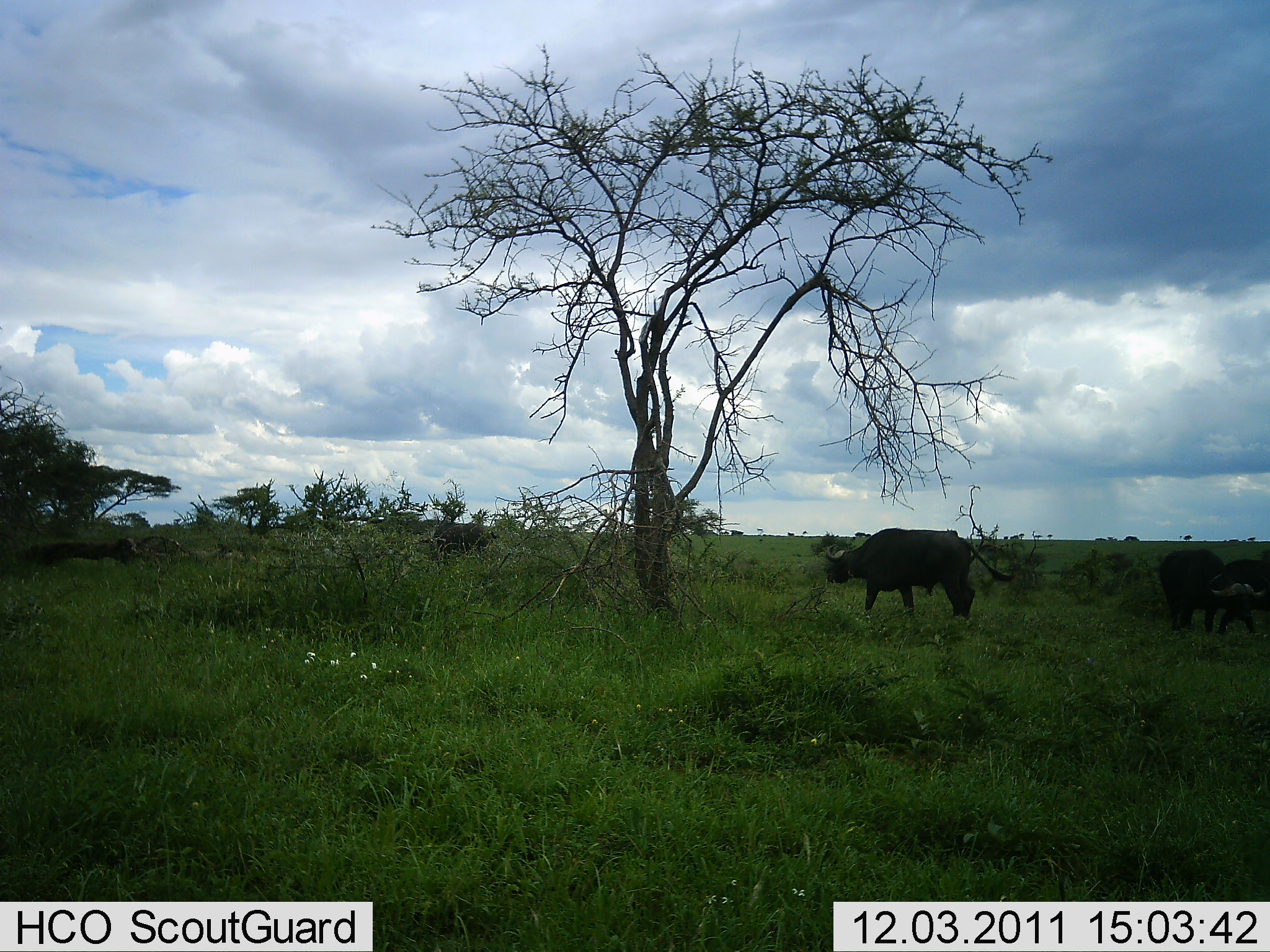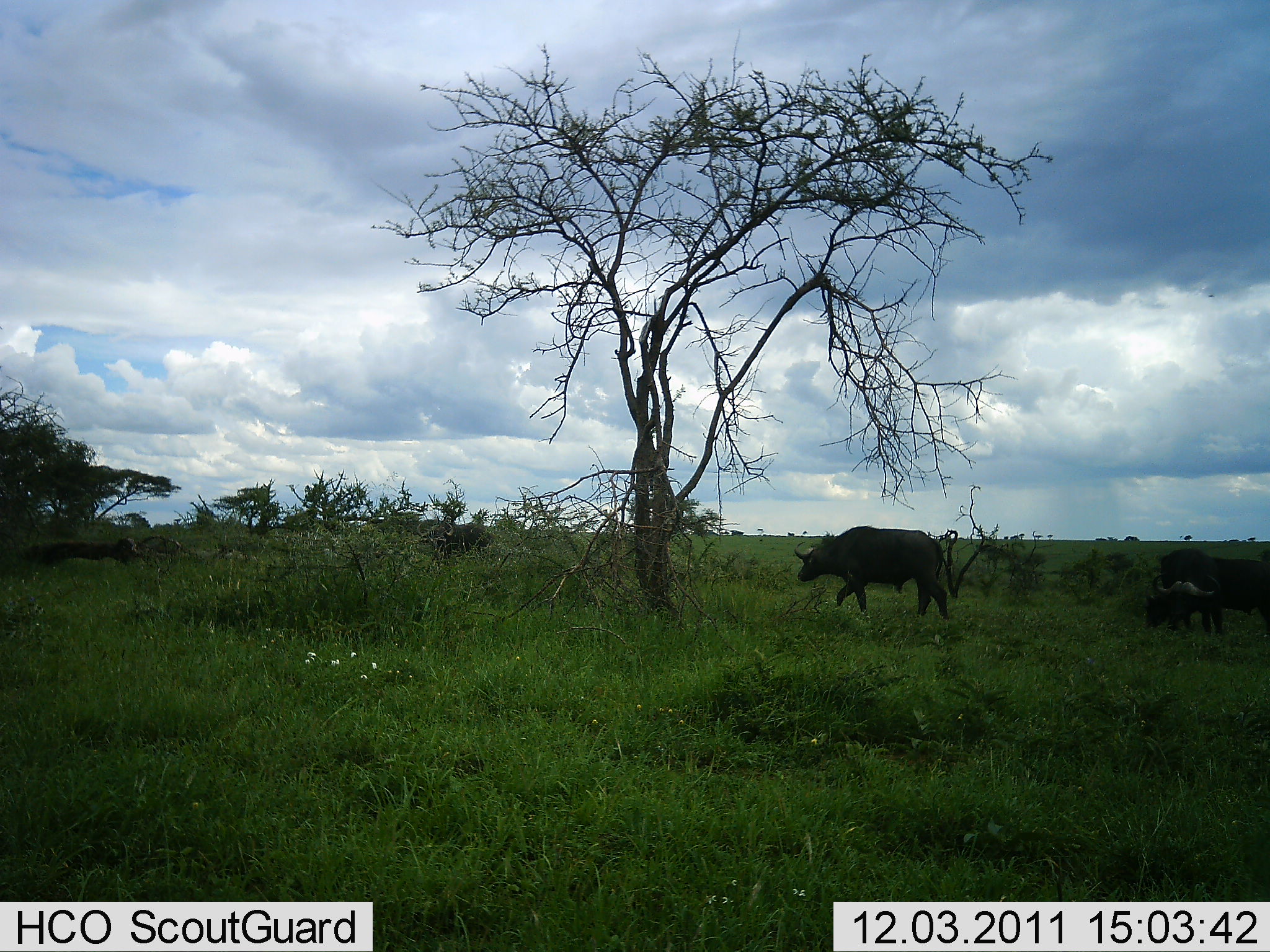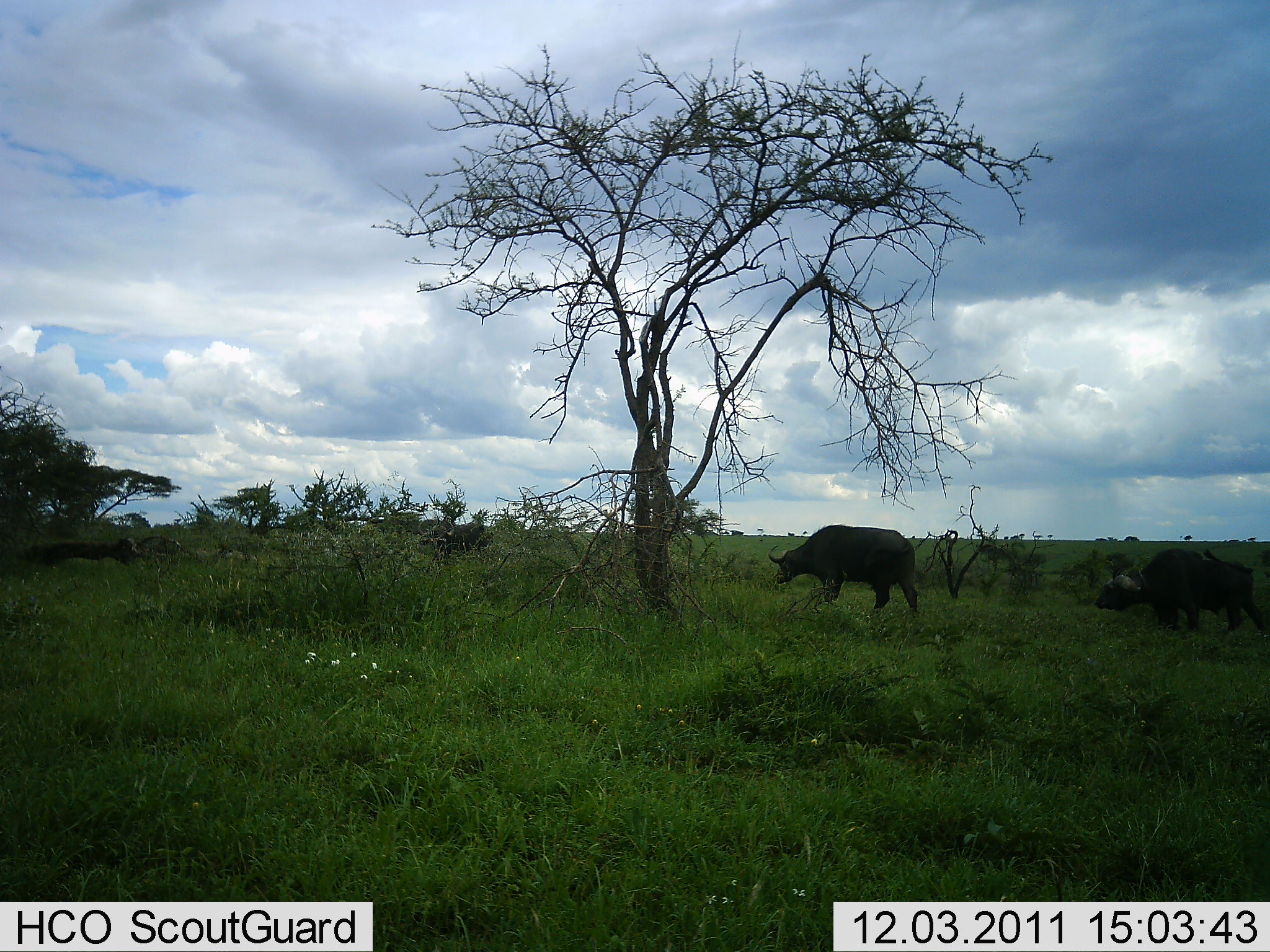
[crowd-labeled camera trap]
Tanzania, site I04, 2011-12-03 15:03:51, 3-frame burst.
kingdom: Animalia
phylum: Chordata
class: Mammalia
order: Artiodactyla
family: Bovidae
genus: Syncerus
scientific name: Syncerus caffer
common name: cape buffalo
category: buffalo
Buffalo (cape buffalo) (Syncerus caffer), count 3. Behavior (volunteer vote fractions): standing 40%, resting 0%, moving 80%, interacting 0%. Young present (vote fraction): 0%. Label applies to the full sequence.